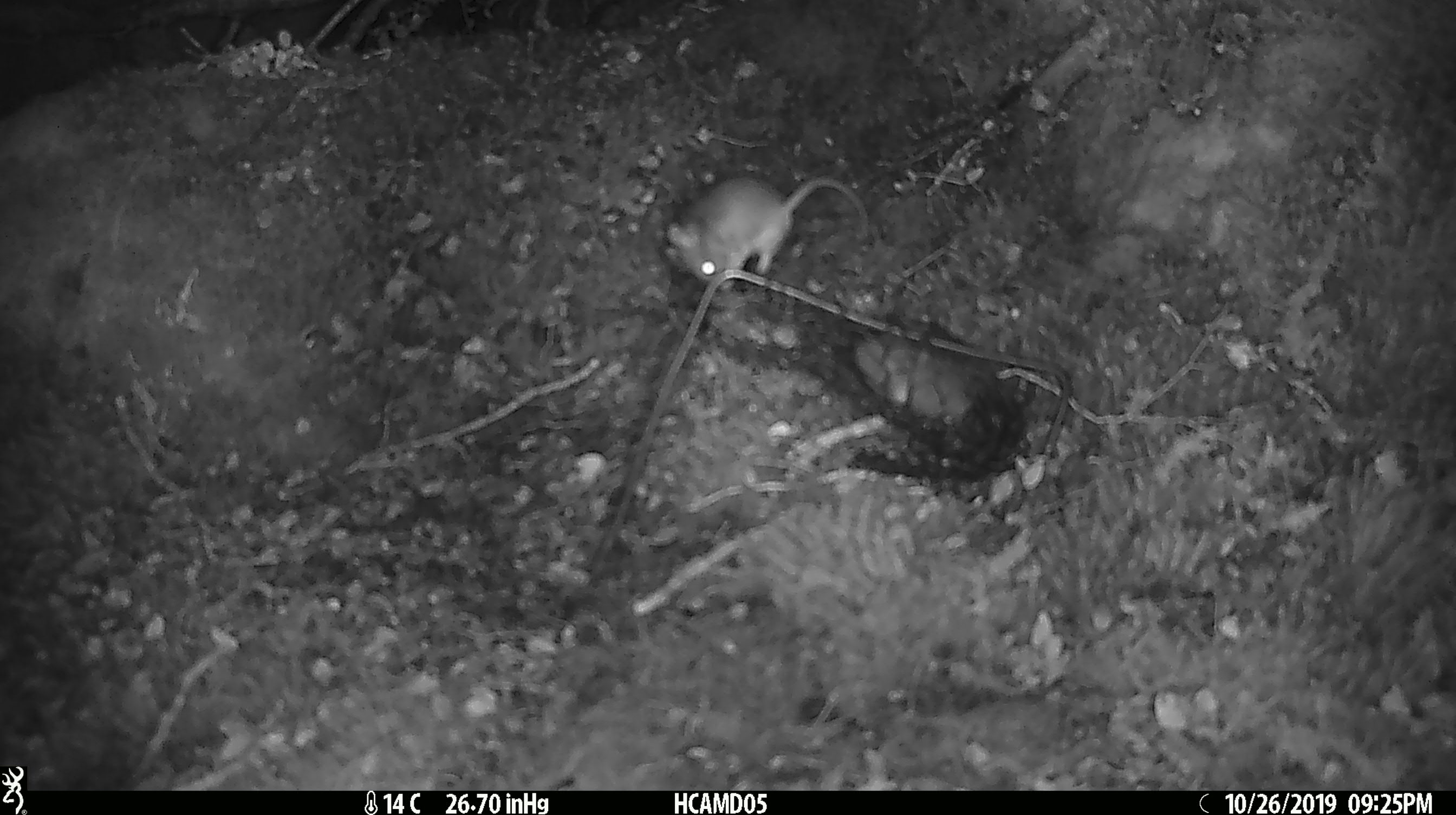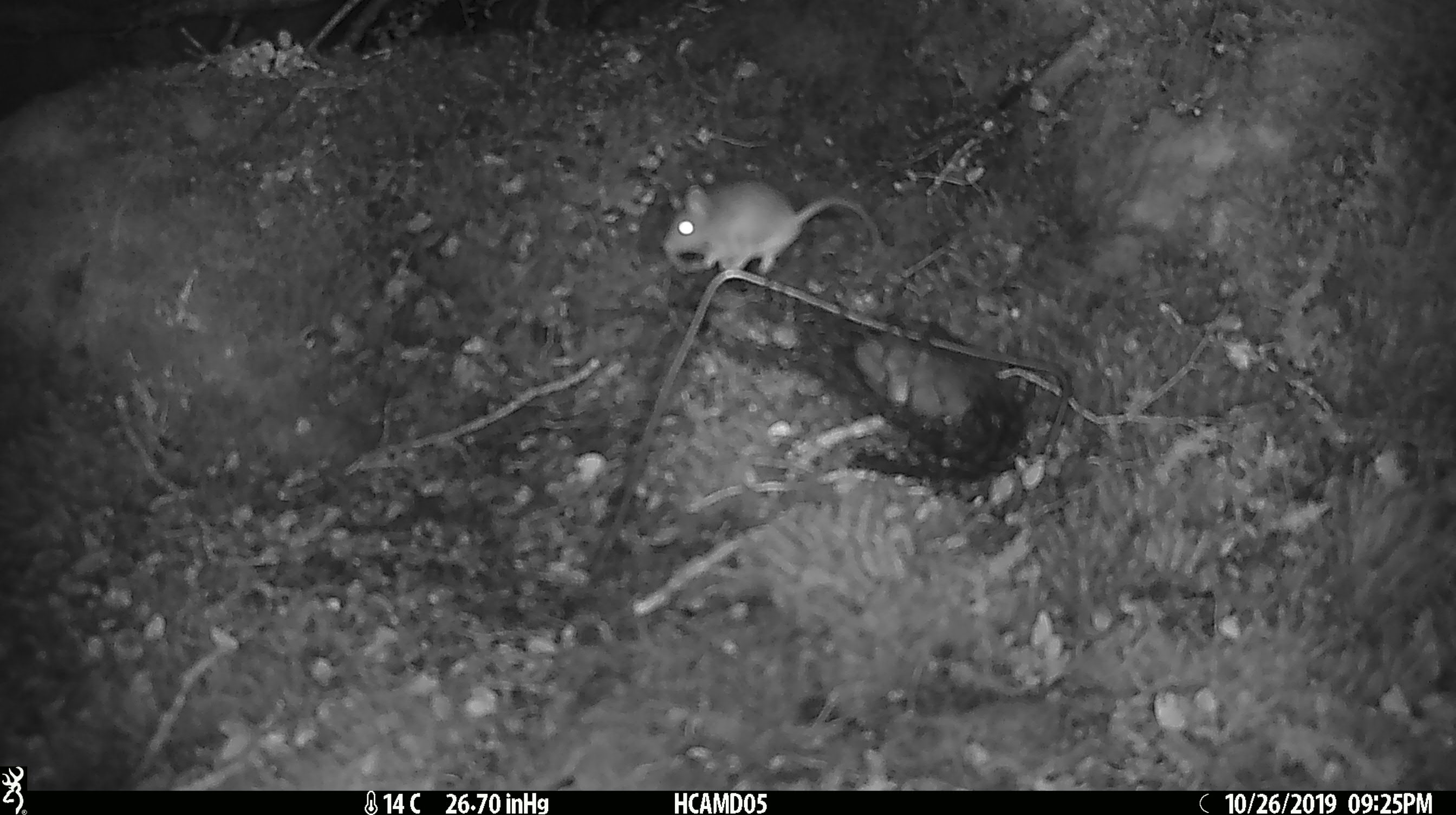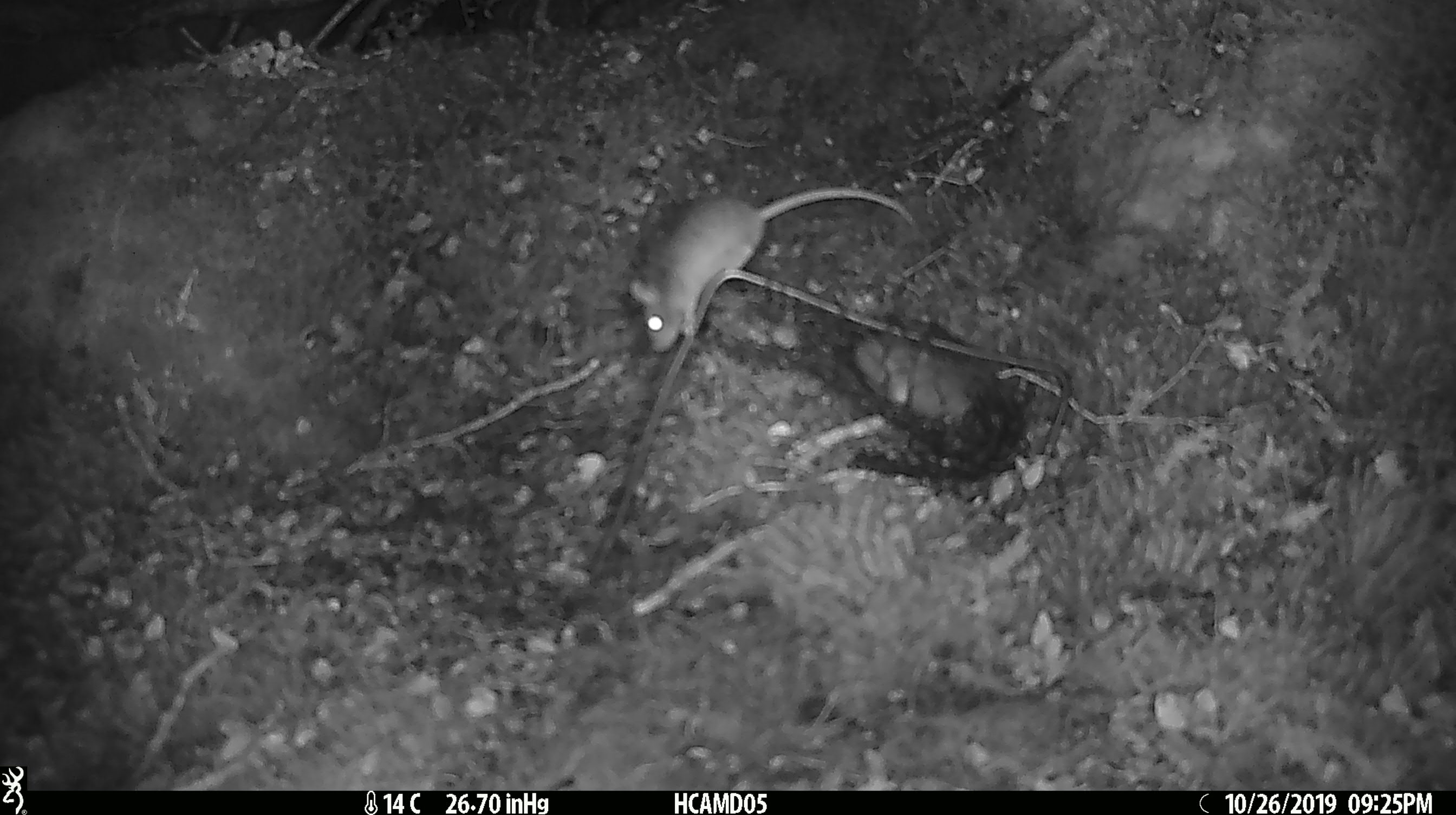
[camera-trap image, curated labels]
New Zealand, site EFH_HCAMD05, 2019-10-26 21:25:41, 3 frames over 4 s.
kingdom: Animalia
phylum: Chordata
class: Mammalia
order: Rodentia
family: Muridae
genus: Mus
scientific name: Mus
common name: mouse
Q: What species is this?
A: Mouse (Mus).